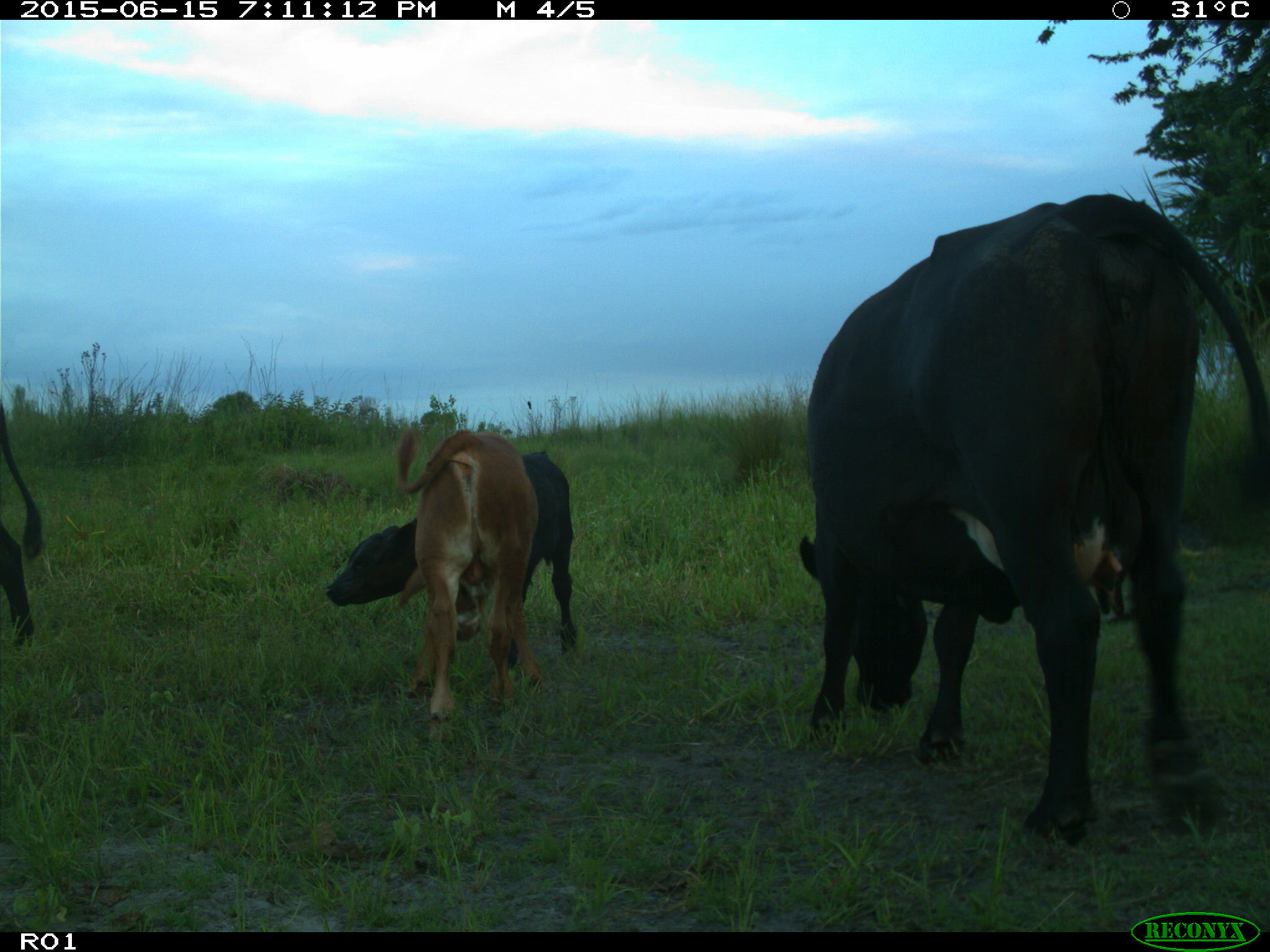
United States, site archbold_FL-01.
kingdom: Animalia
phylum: Chordata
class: Mammalia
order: Artiodactyla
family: Bovidae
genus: Bos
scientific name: Bos taurus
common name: domestic cow